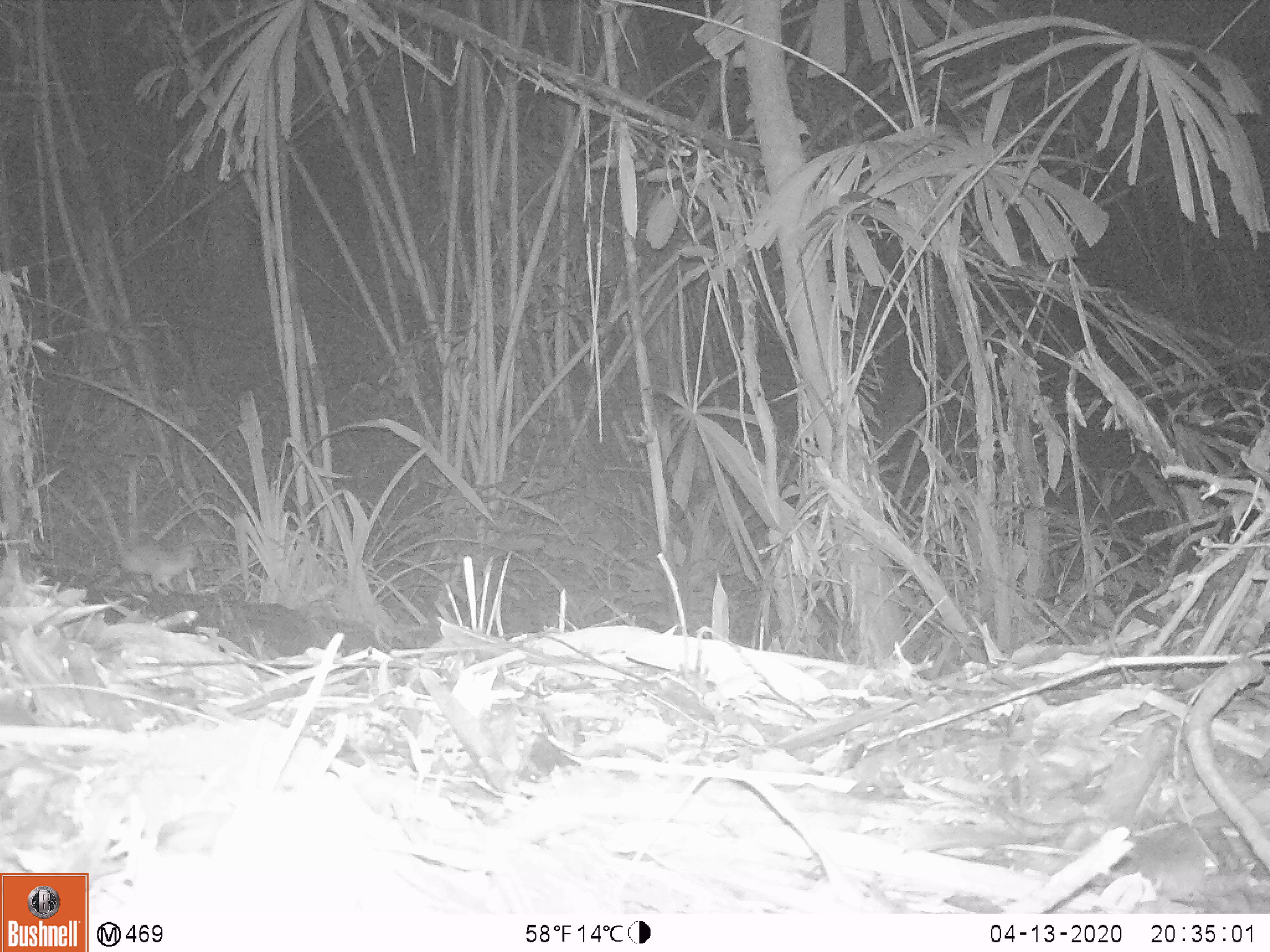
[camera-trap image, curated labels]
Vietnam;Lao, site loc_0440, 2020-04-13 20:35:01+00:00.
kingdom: Animalia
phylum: Chordata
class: Mammalia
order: Rodentia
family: Muridae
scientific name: Muridae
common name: old-world mice and rats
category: unidentified murid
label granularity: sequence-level